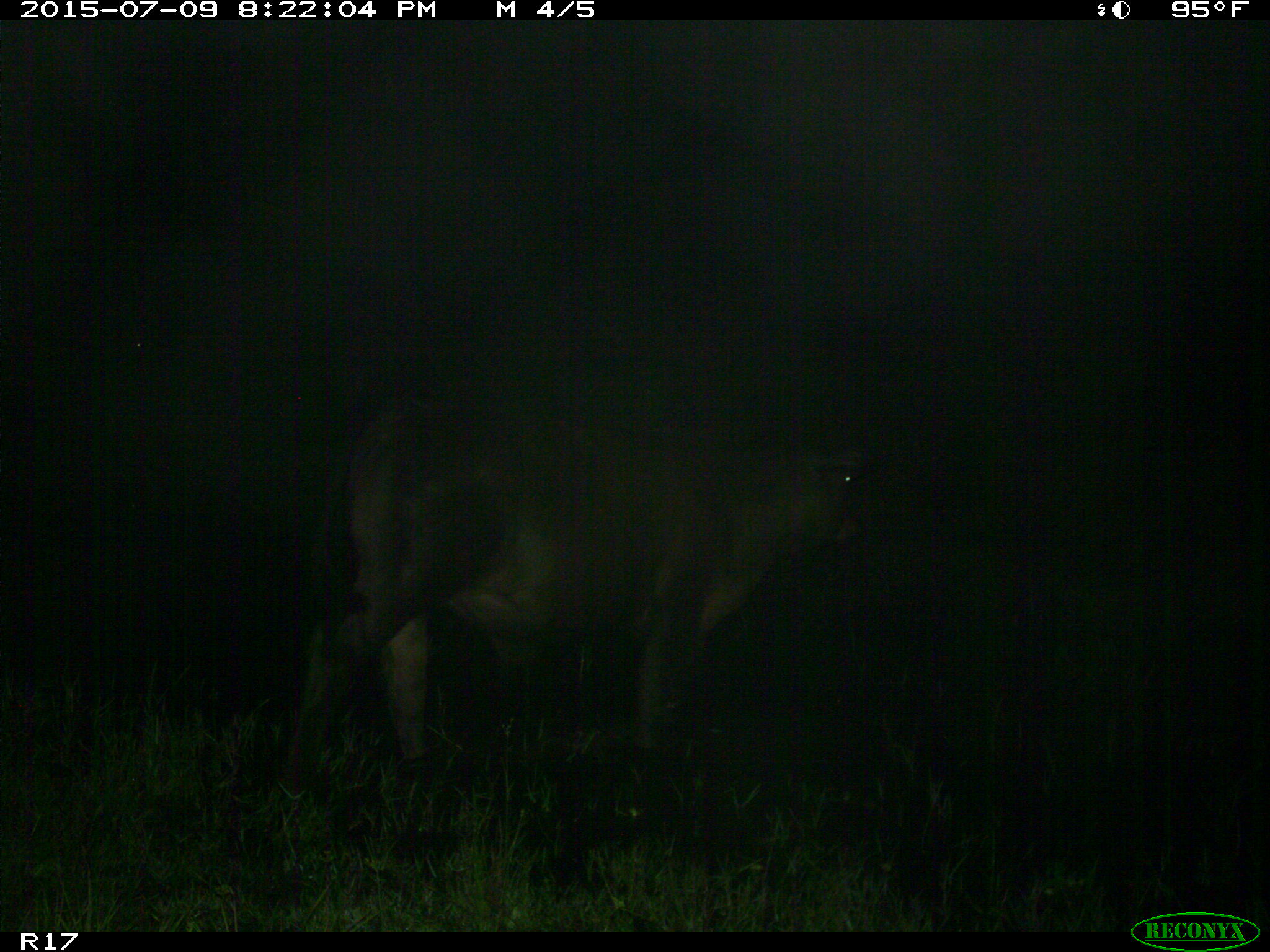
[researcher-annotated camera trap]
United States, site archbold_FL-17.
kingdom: Animalia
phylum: Chordata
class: Mammalia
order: Artiodactyla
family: Bovidae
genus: Bos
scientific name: Bos taurus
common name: domestic cow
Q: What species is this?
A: Bos taurus (domestic cow).